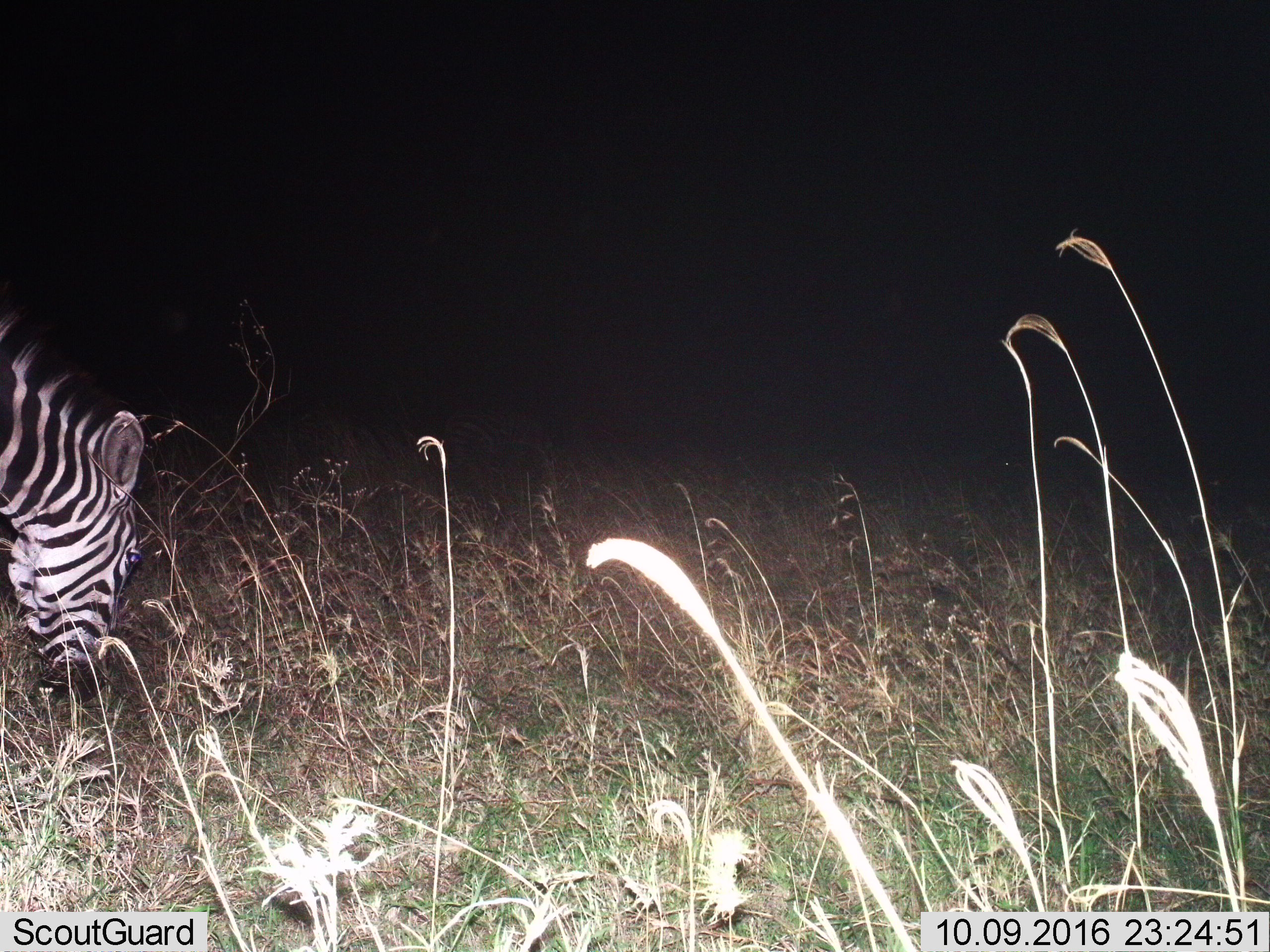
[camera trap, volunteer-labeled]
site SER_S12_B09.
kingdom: Animalia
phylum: Chordata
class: Mammalia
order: Perissodactyla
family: Equidae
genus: Equus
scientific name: Equus quagga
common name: plains zebra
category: zebraplains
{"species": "zebraplains (plains zebra) (Equus quagga)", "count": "1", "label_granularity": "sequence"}